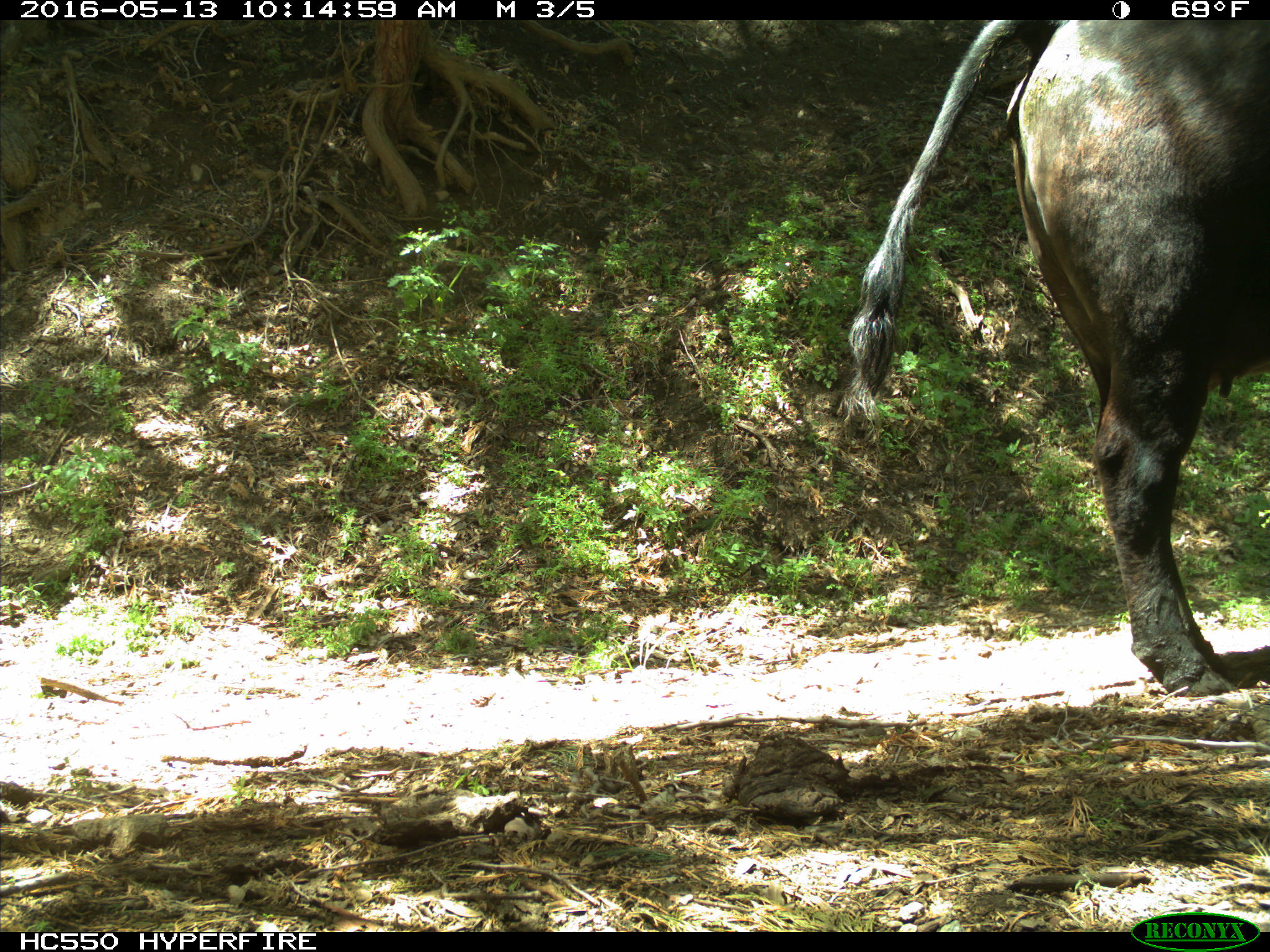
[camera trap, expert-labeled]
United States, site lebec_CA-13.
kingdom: Animalia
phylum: Chordata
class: Mammalia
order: Artiodactyla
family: Bovidae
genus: Bos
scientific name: Bos taurus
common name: domestic cow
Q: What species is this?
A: Bos taurus (domestic cow).